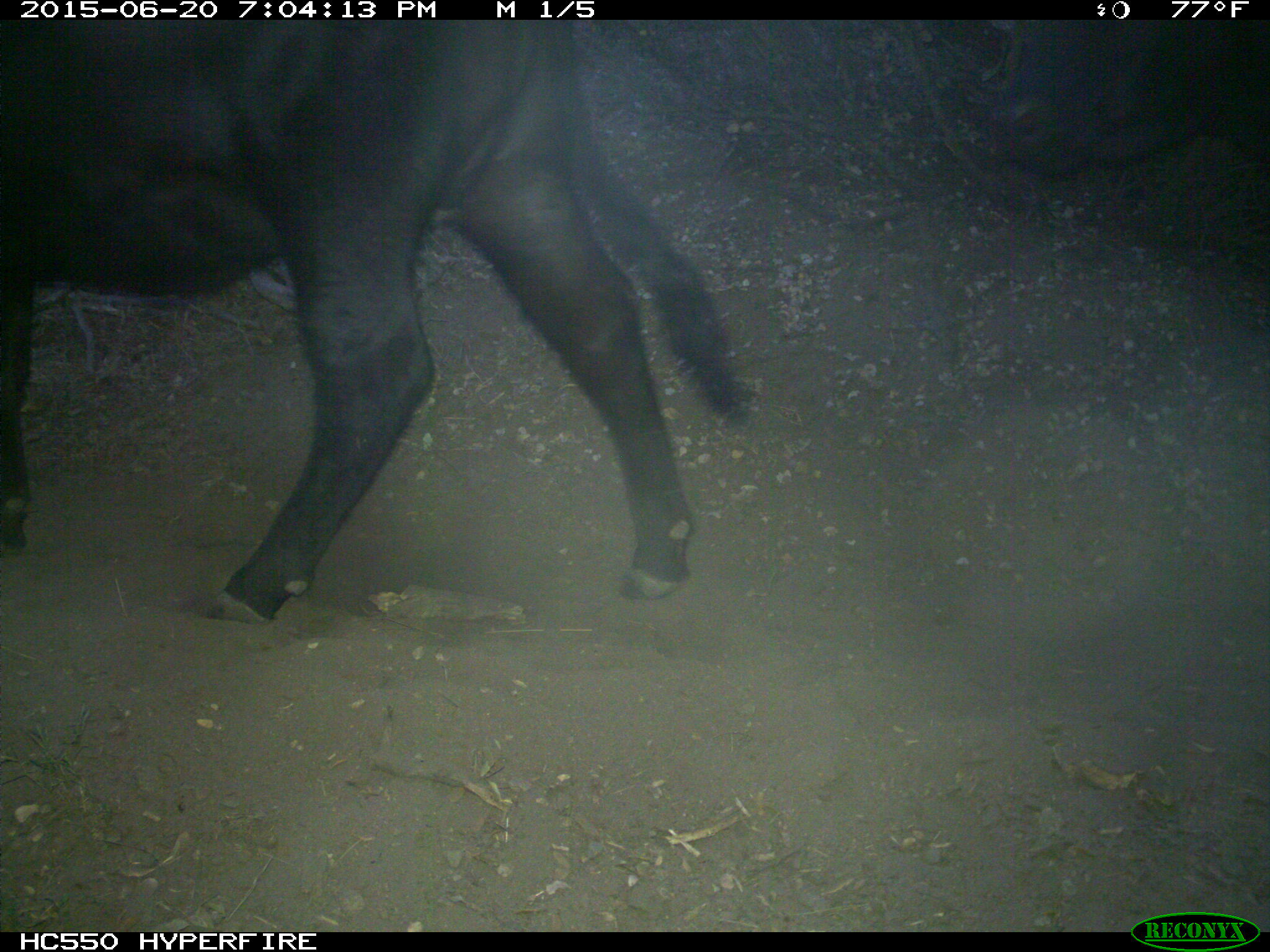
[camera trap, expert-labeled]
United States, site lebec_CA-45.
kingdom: Animalia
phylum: Chordata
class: Mammalia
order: Artiodactyla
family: Bovidae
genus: Bos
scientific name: Bos taurus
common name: domestic cow